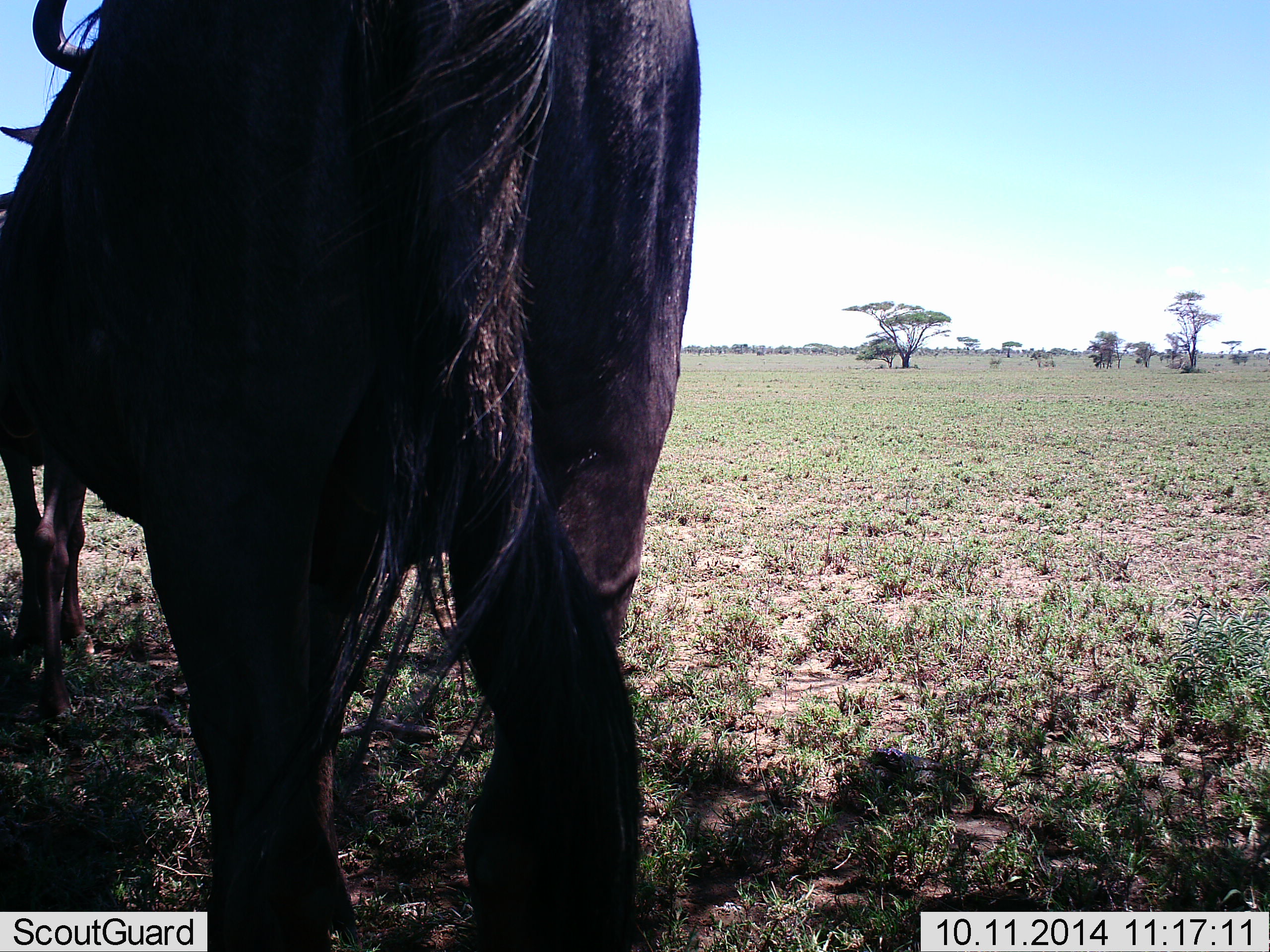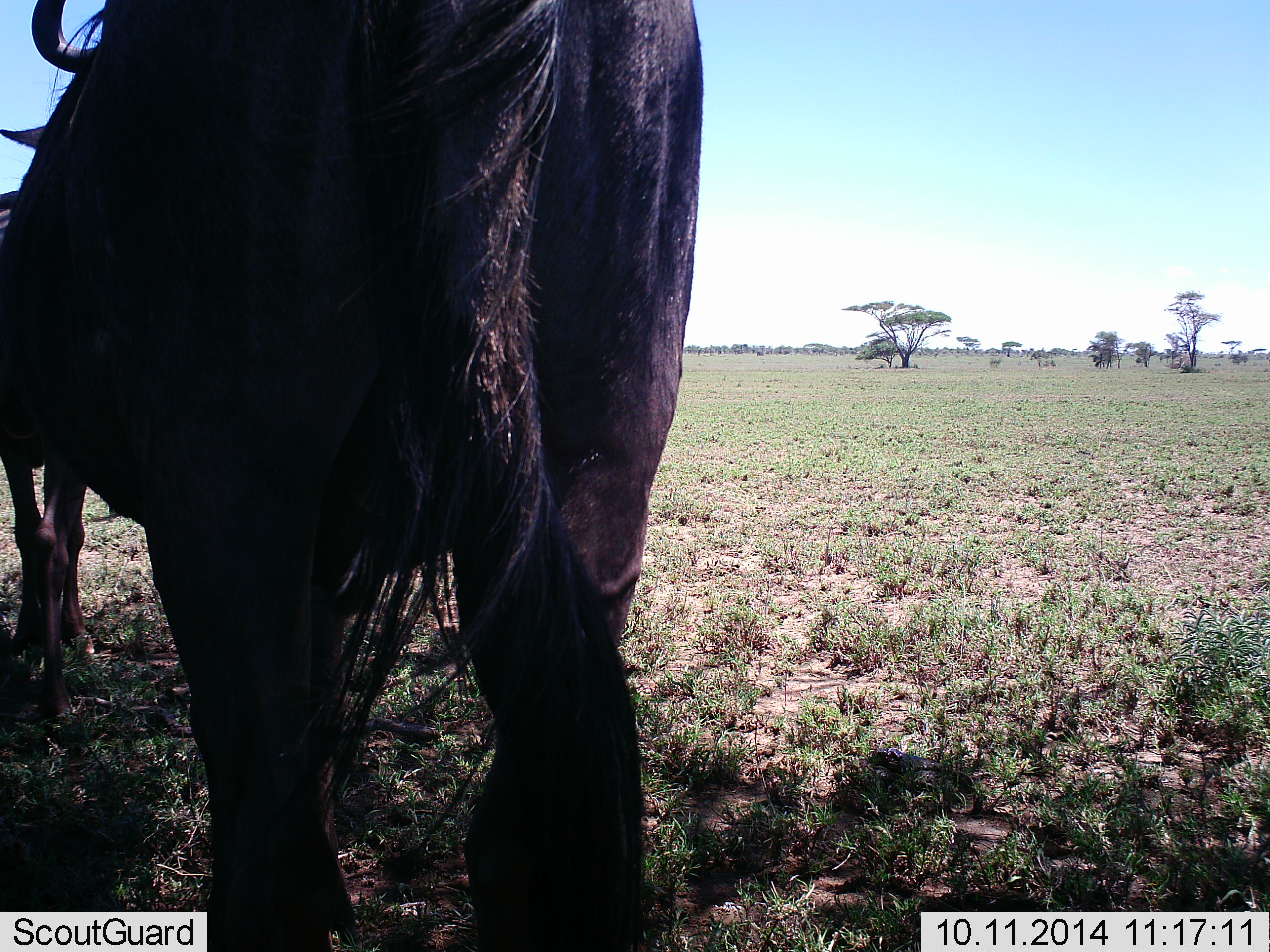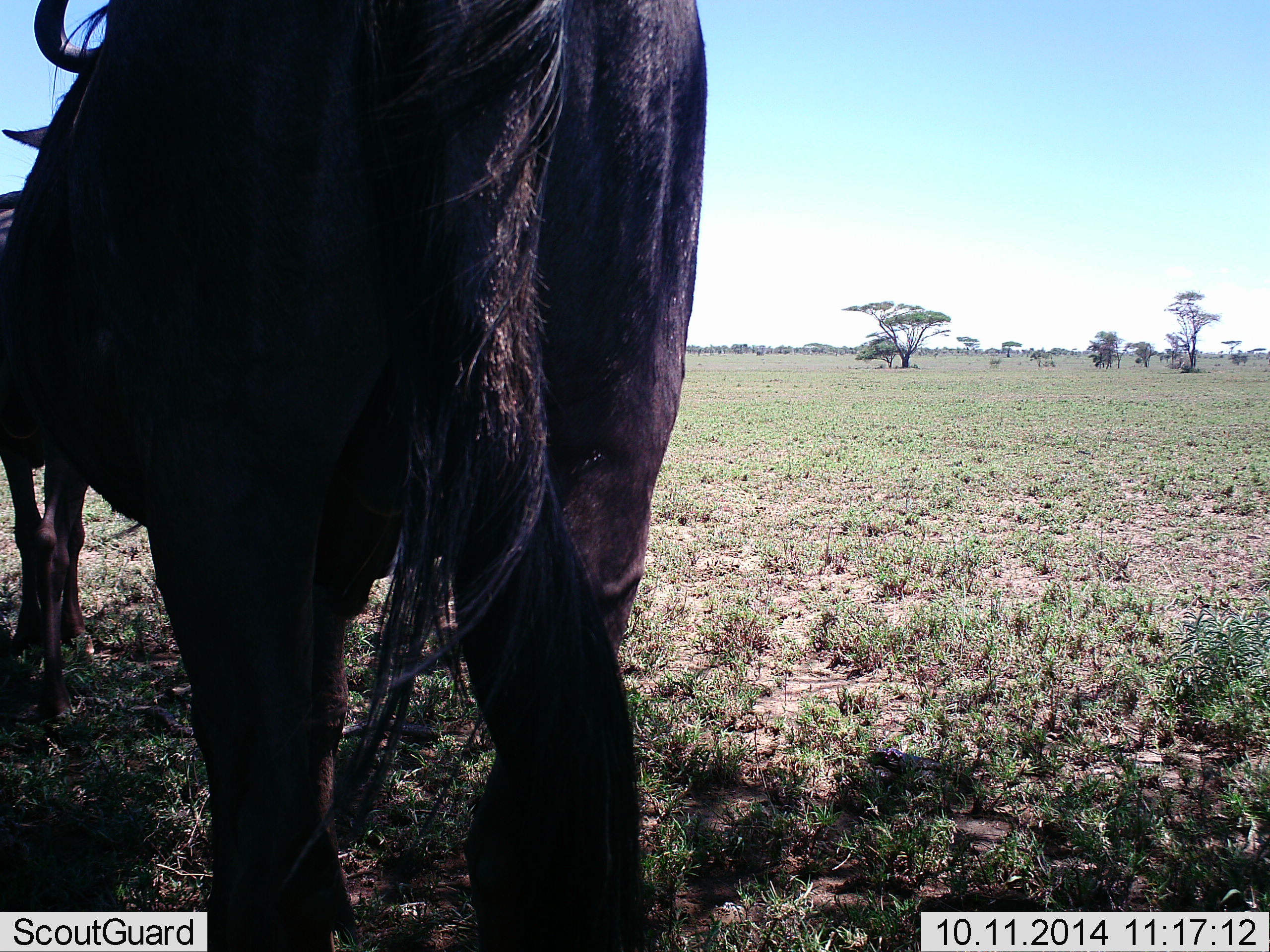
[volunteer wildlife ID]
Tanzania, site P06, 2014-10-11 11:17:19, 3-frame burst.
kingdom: Animalia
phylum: Chordata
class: Mammalia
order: Artiodactyla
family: Bovidae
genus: Connochaetes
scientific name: Connochaetes taurinus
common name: blue wildebeest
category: wildebeest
Wildebeest (blue wildebeest) (Connochaetes taurinus), count 2. Behavior (volunteer vote fractions): standing 70%, resting 10%, moving 20%, interacting 0%. Young present (vote fraction): 0%. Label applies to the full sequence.